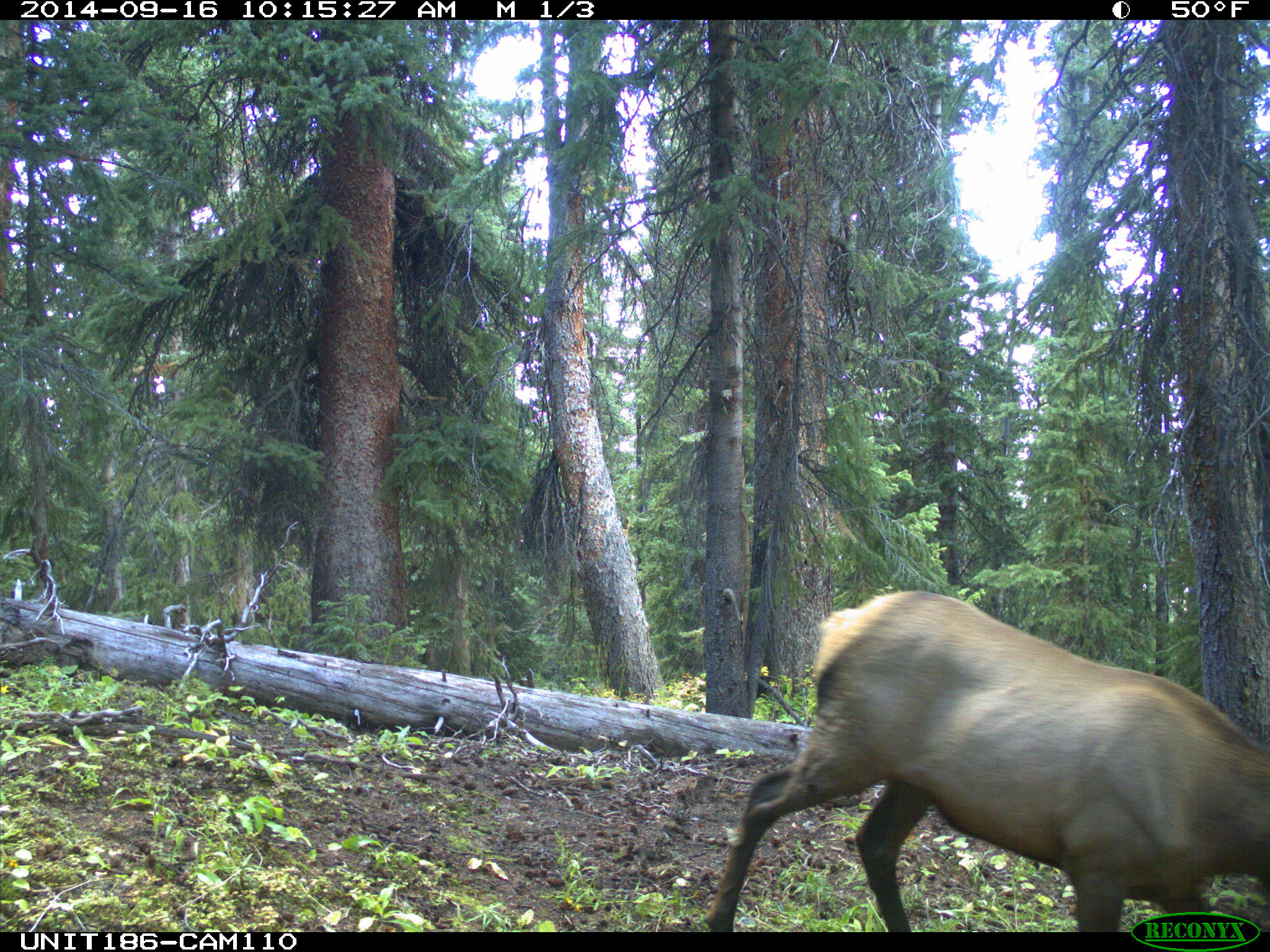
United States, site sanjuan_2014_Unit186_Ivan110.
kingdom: Animalia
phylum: Chordata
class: Mammalia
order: Artiodactyla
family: Cervidae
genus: Cervus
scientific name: Cervus elaphus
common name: red deer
Cervus elaphus (red deer).